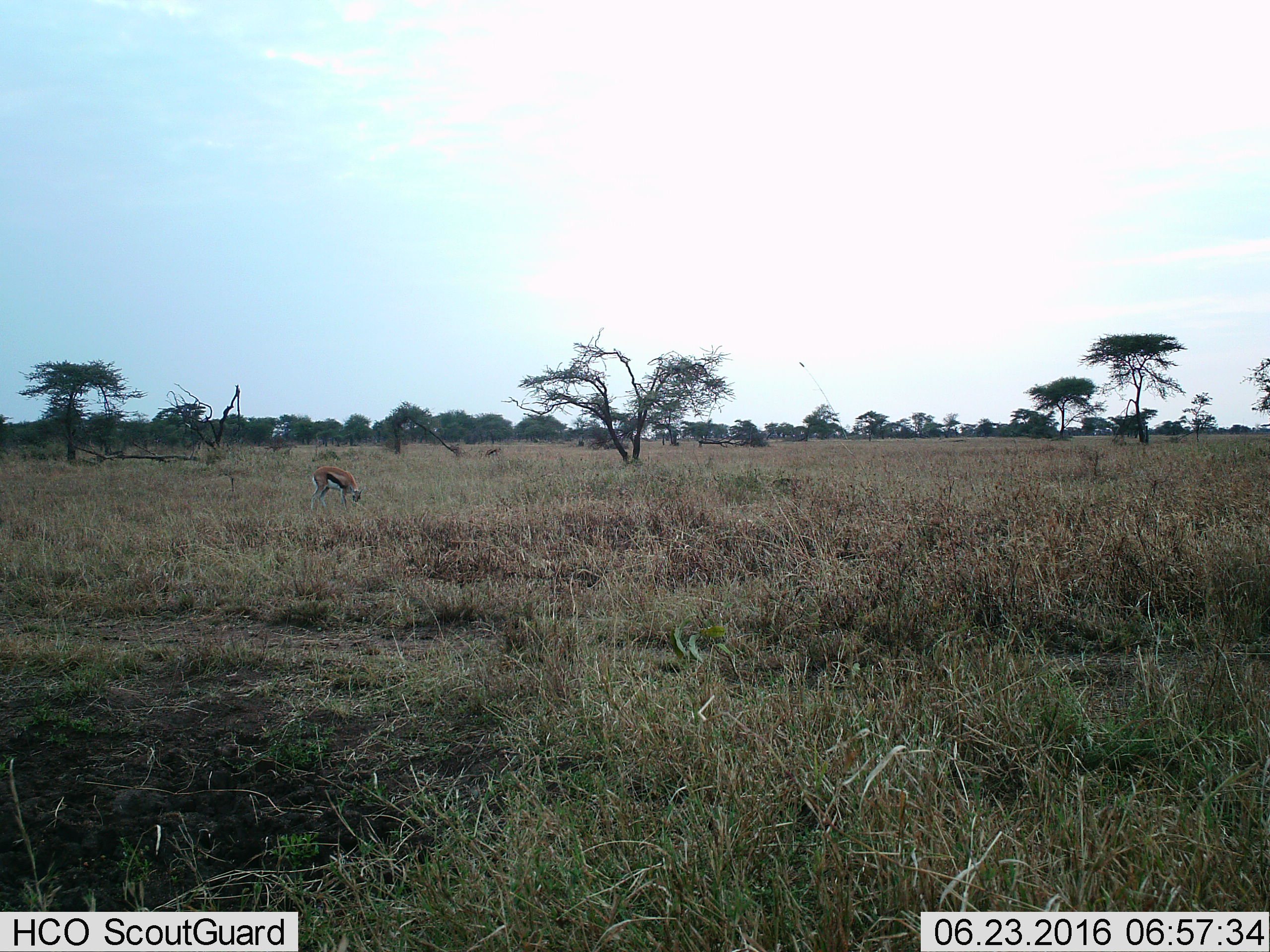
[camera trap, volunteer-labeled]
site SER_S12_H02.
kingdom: Animalia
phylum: Chordata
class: Mammalia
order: Artiodactyla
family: Bovidae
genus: Eudorcas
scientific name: Eudorcas thomsonii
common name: thomson's gazelle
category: gazellethomsons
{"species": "gazellethomsons (thomson's gazelle) (Eudorcas thomsonii)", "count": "1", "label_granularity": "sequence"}